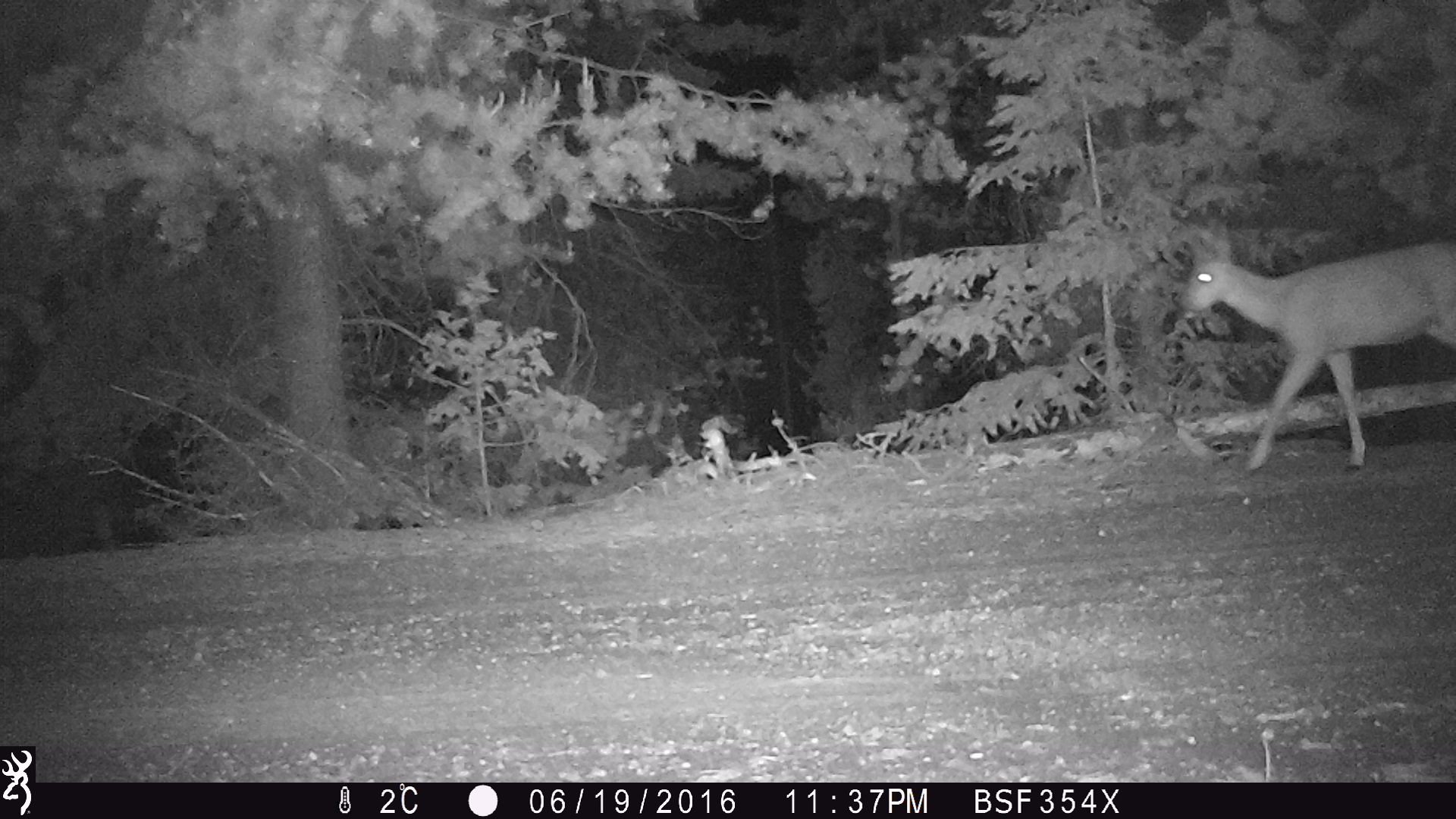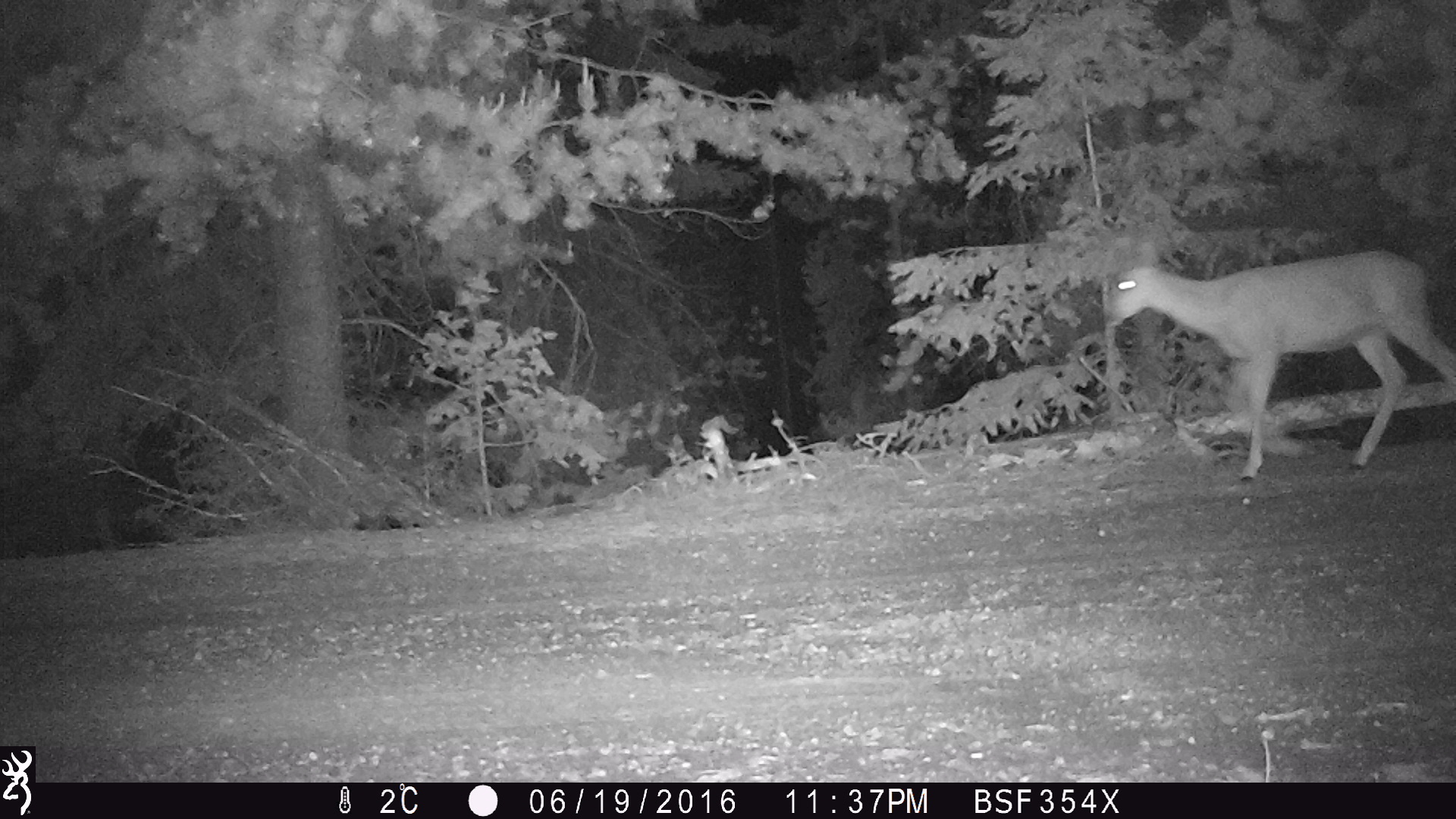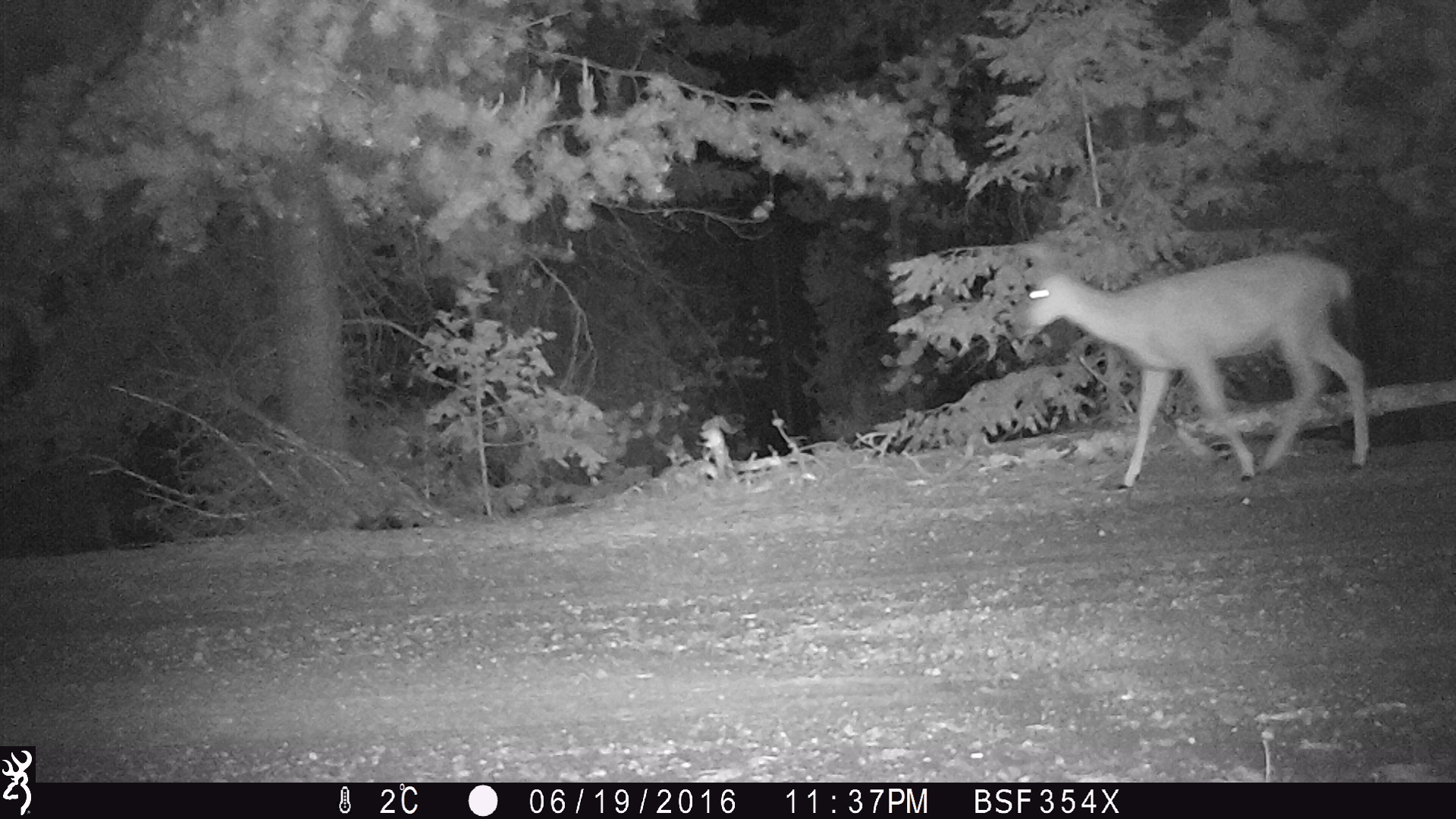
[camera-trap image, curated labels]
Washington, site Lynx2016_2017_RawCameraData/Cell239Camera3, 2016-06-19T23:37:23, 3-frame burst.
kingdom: Animalia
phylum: Chordata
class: Mammalia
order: Artiodactyla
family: Cervidae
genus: Odocoileus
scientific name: Odocoileus hemionus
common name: mule deer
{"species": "Odocoileus hemionus (mule deer)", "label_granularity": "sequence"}